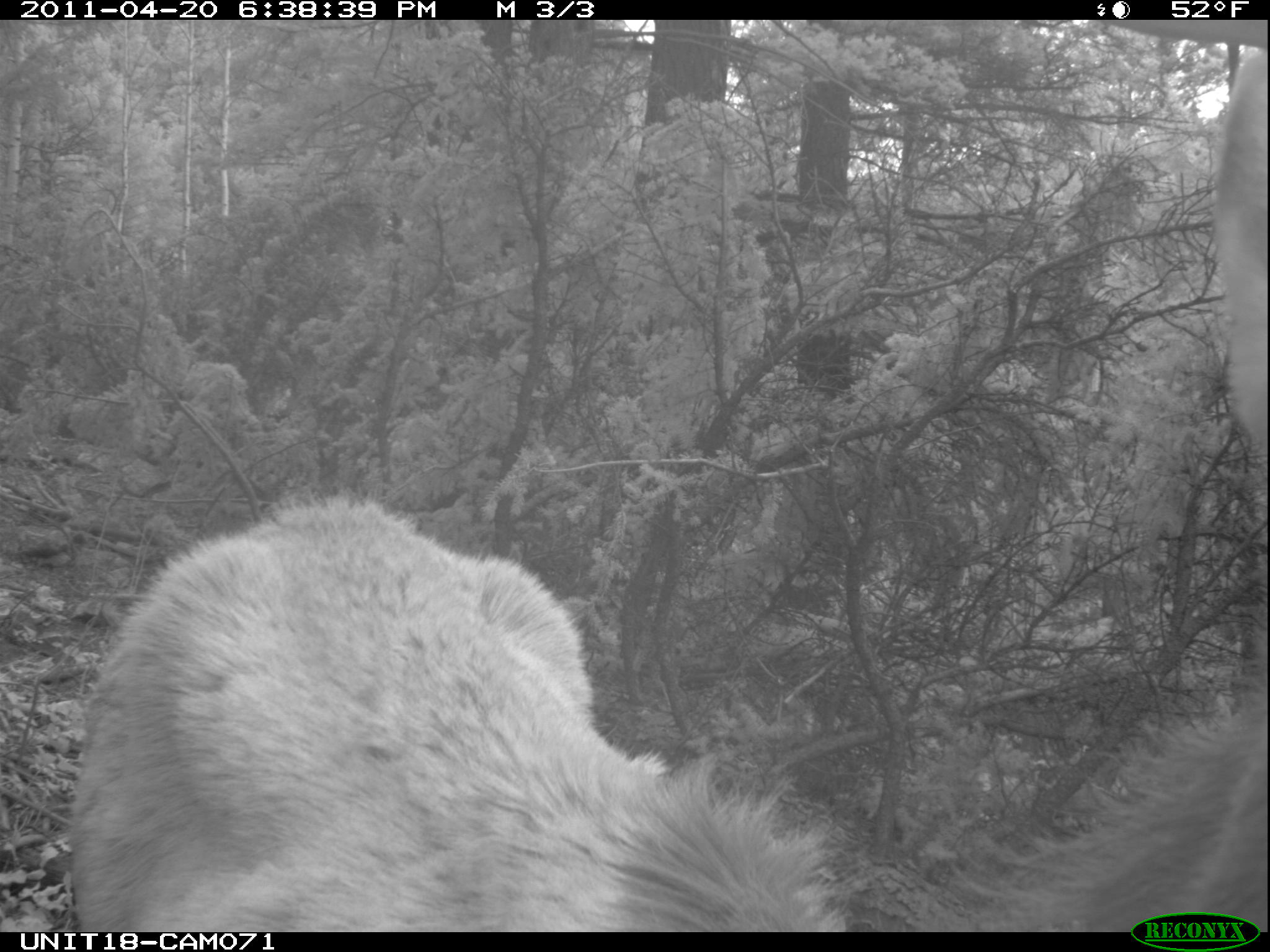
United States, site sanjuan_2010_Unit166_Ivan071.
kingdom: Animalia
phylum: Chordata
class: Mammalia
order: Artiodactyla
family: Cervidae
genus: Cervus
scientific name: Cervus elaphus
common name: red deer